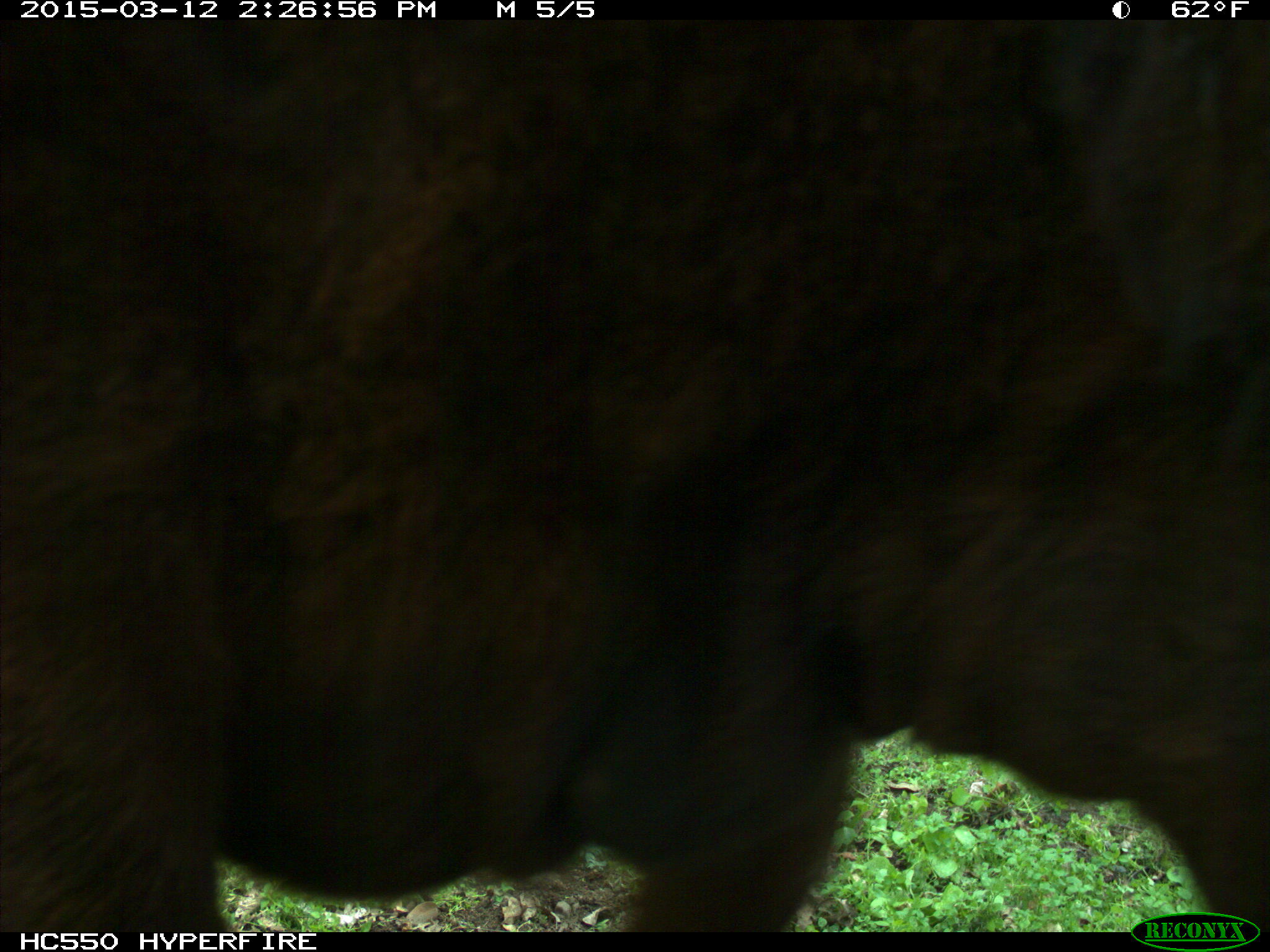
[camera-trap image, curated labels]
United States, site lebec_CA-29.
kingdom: Animalia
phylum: Chordata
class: Mammalia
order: Artiodactyla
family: Bovidae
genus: Bos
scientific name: Bos taurus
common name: domestic cow